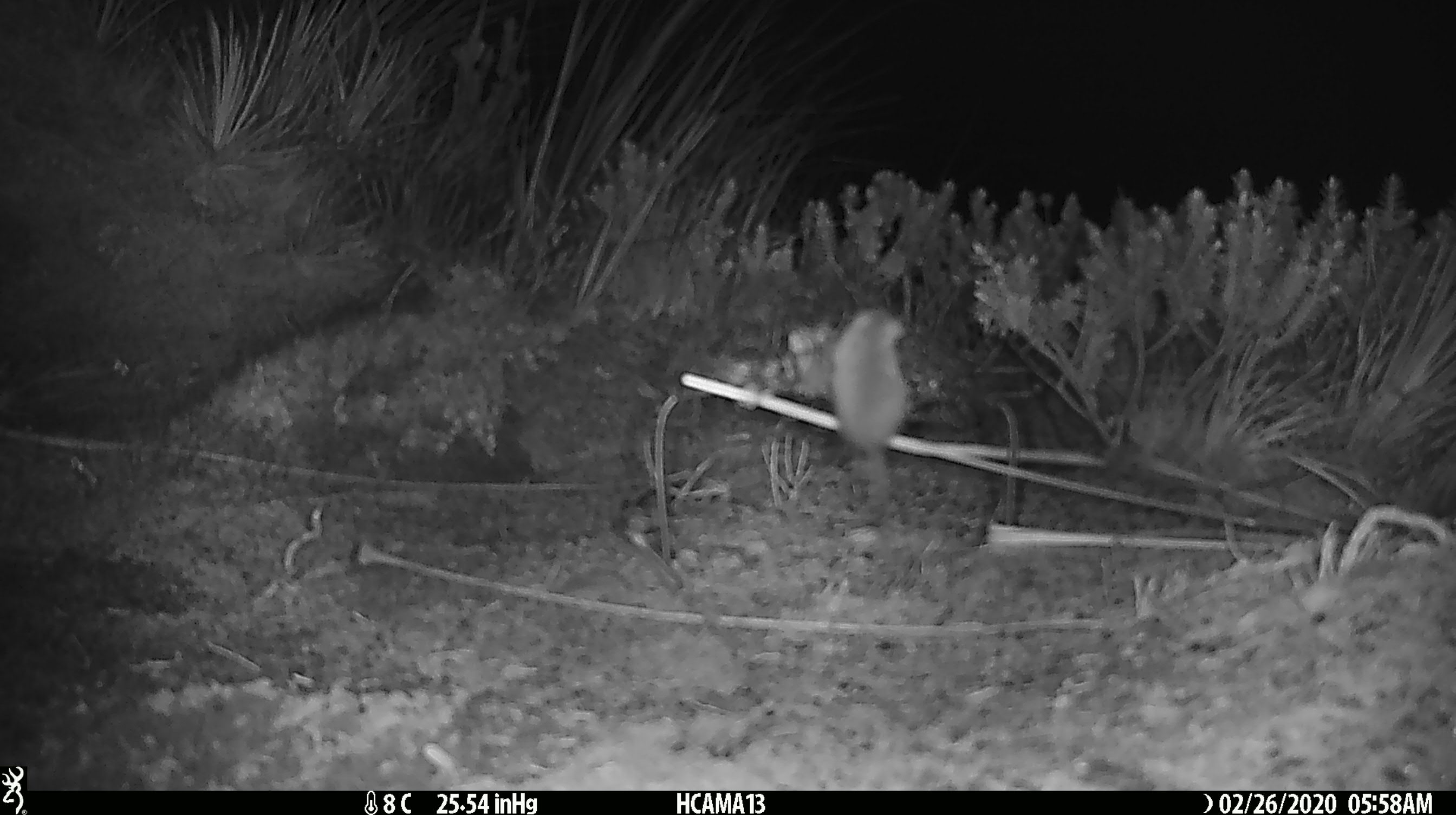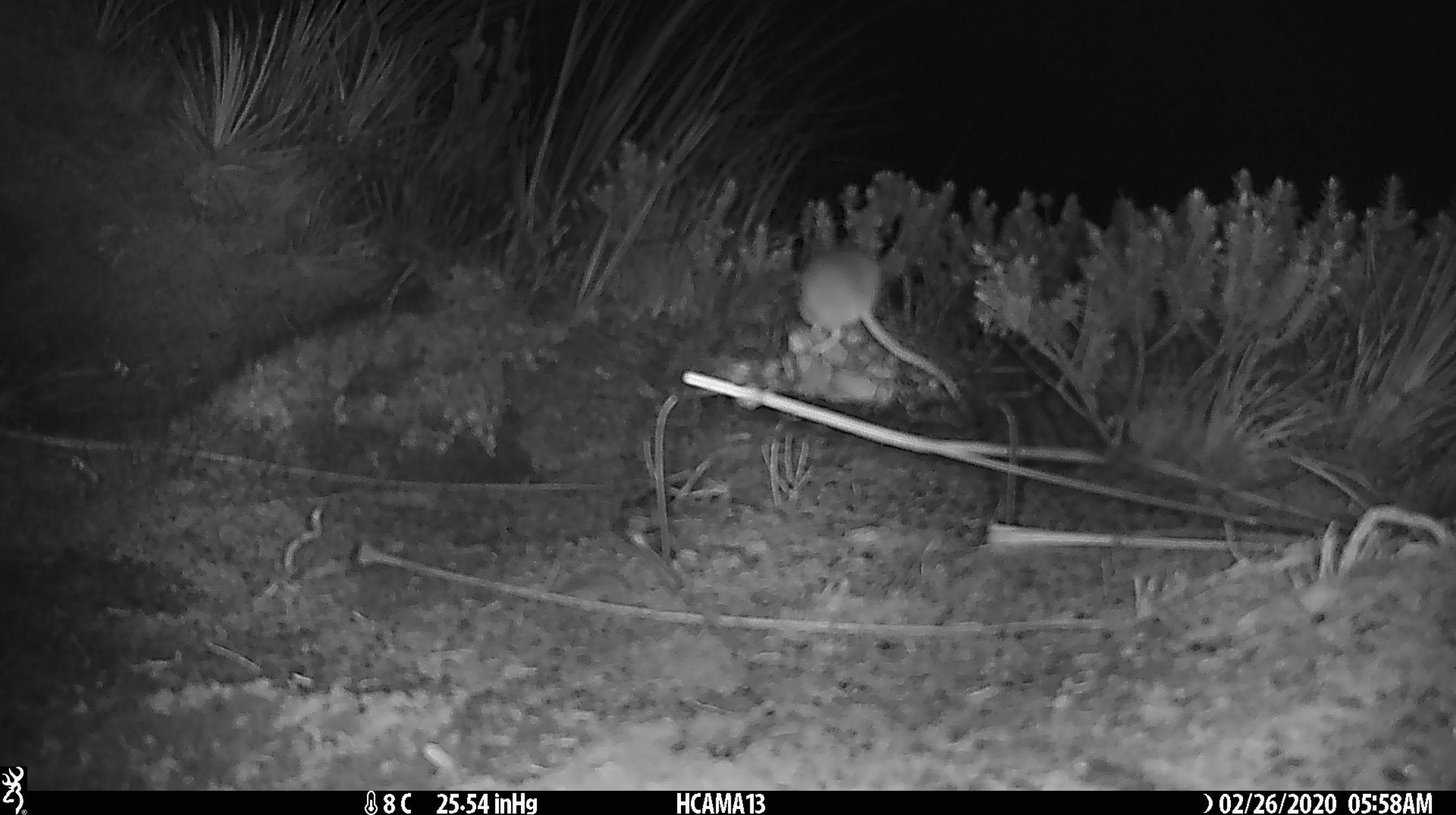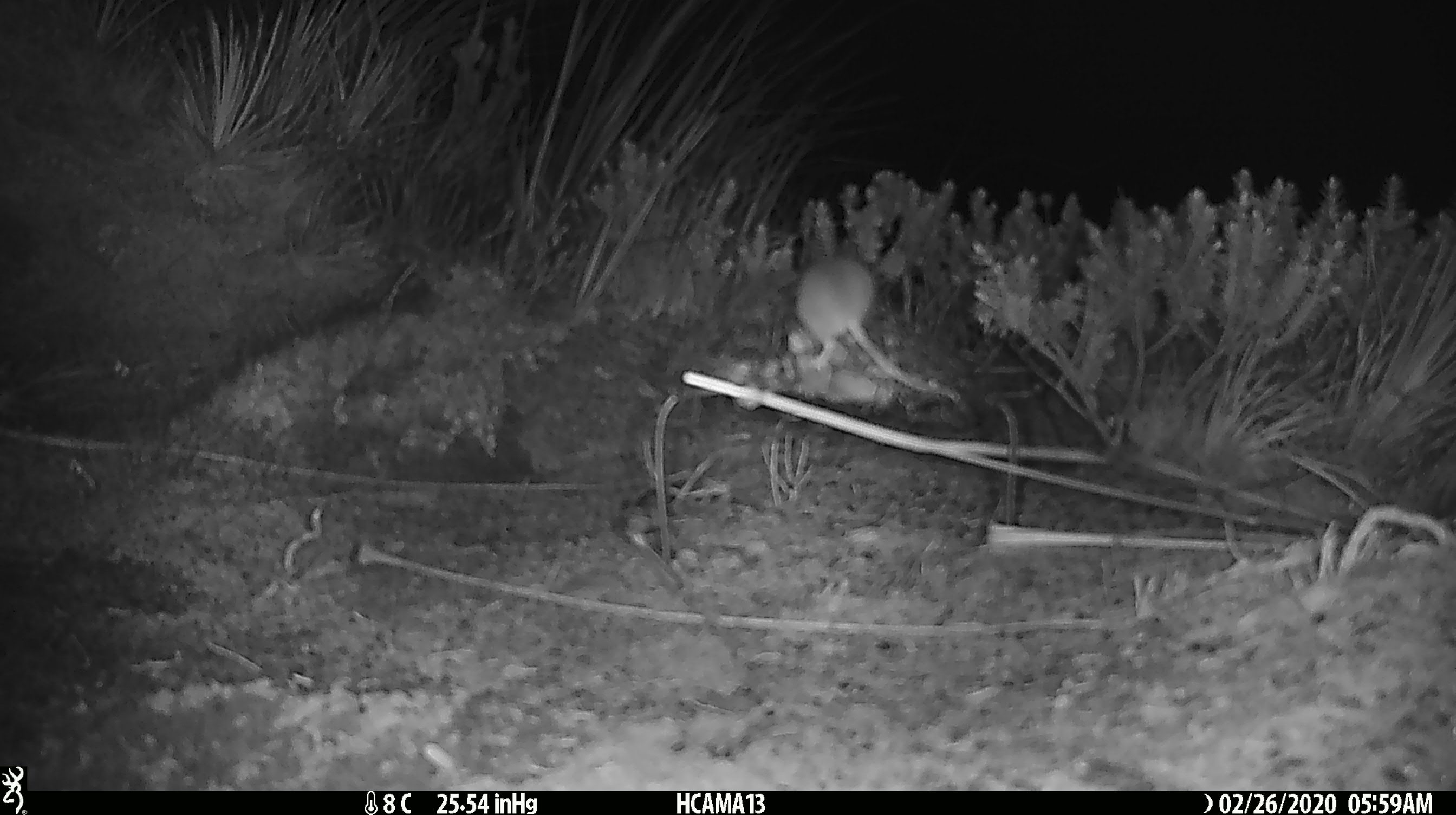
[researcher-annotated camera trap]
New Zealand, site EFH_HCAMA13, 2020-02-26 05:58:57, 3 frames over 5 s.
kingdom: Animalia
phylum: Chordata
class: Mammalia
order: Rodentia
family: Muridae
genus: Mus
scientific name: Mus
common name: mouse